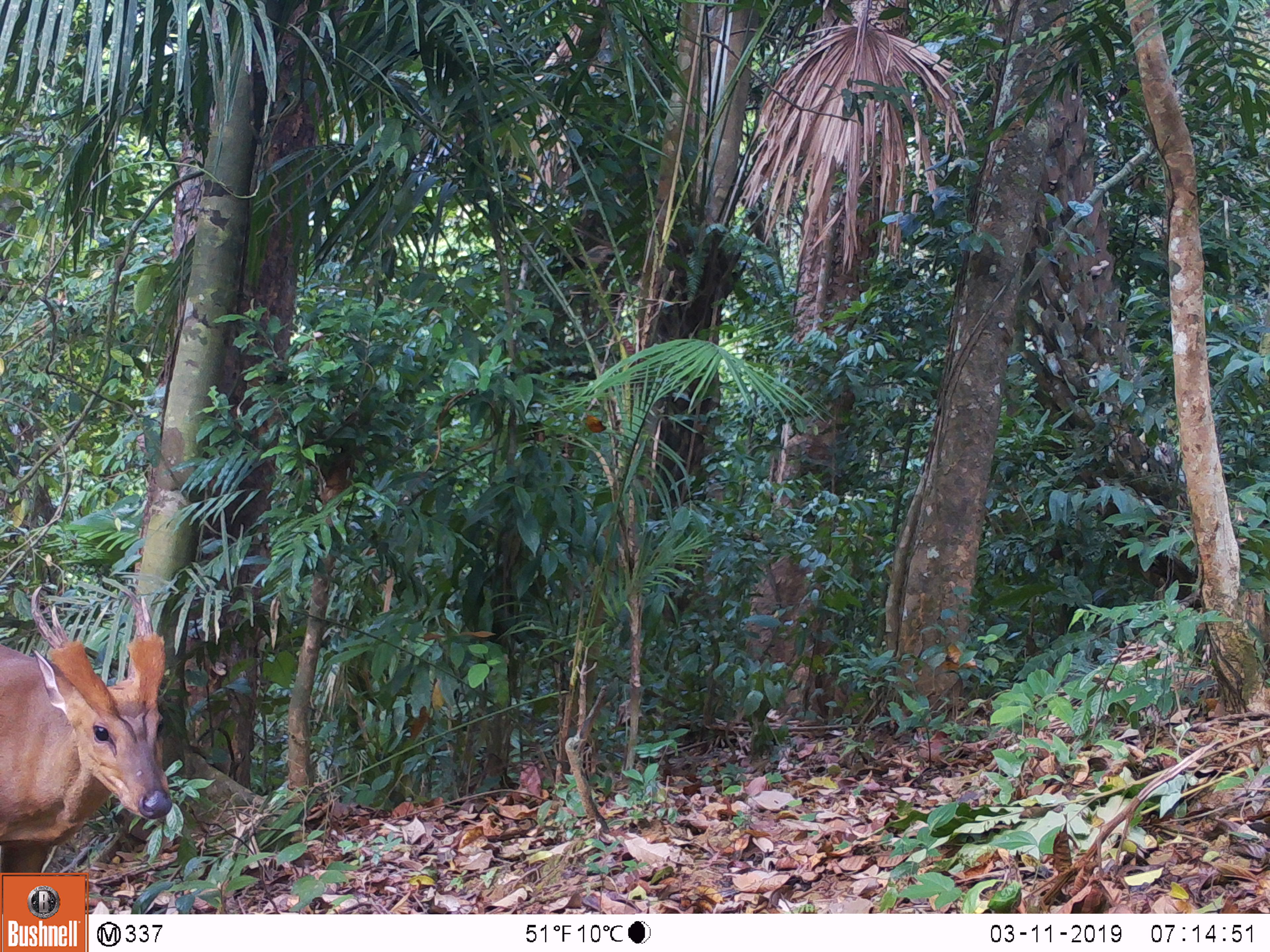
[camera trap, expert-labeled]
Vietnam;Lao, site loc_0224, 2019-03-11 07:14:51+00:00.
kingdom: Animalia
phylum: Chordata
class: Mammalia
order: Artiodactyla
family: Cervidae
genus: Muntiacus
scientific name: Muntiacus vuquangensis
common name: large-antlered muntjac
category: large antlered muntjac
Large antlered muntjac (large-antlered muntjac) (Muntiacus vuquangensis). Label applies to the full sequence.